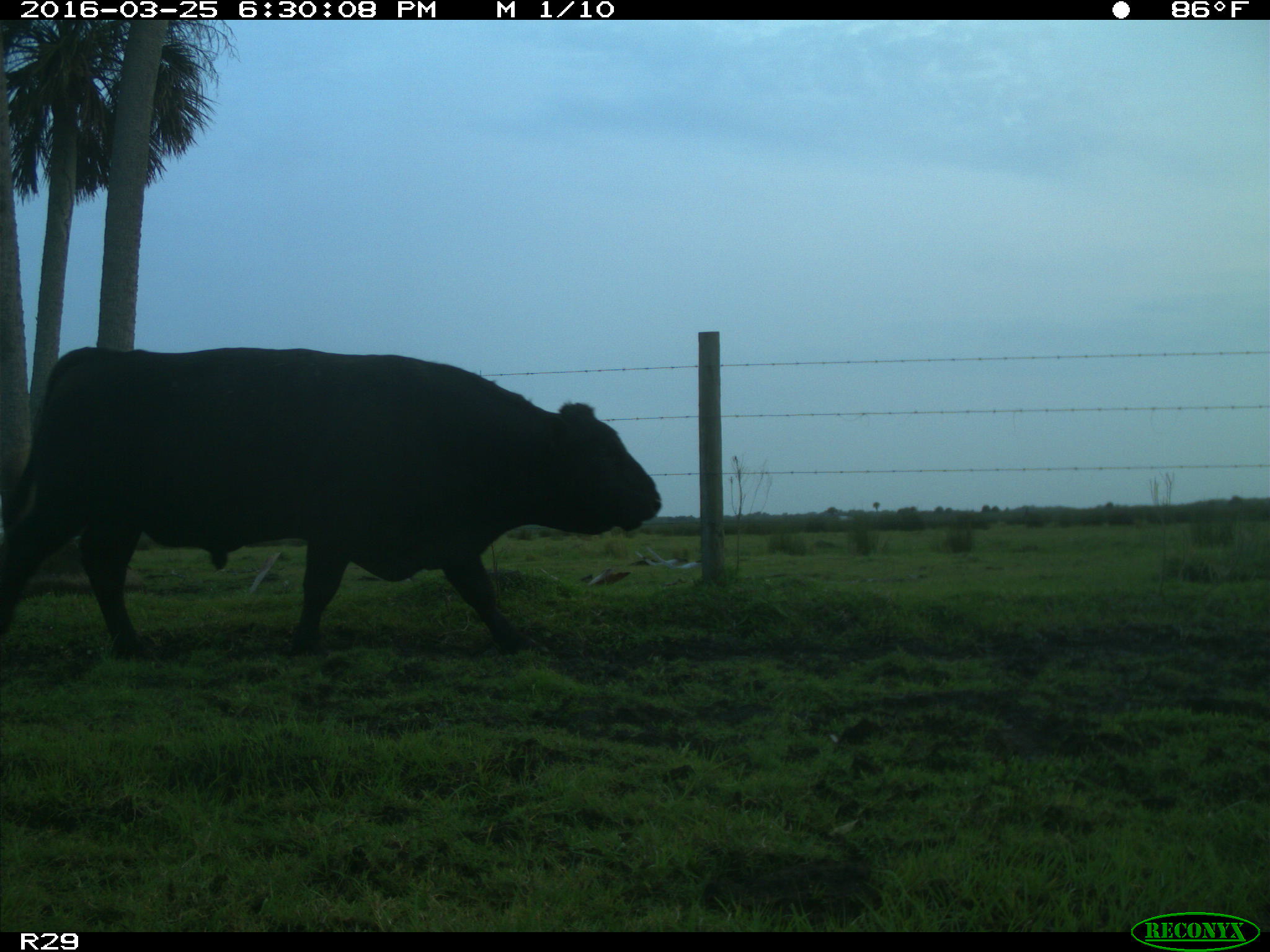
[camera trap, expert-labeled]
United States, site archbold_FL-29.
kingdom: Animalia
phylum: Chordata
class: Mammalia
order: Artiodactyla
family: Bovidae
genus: Bos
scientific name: Bos taurus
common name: domestic cow